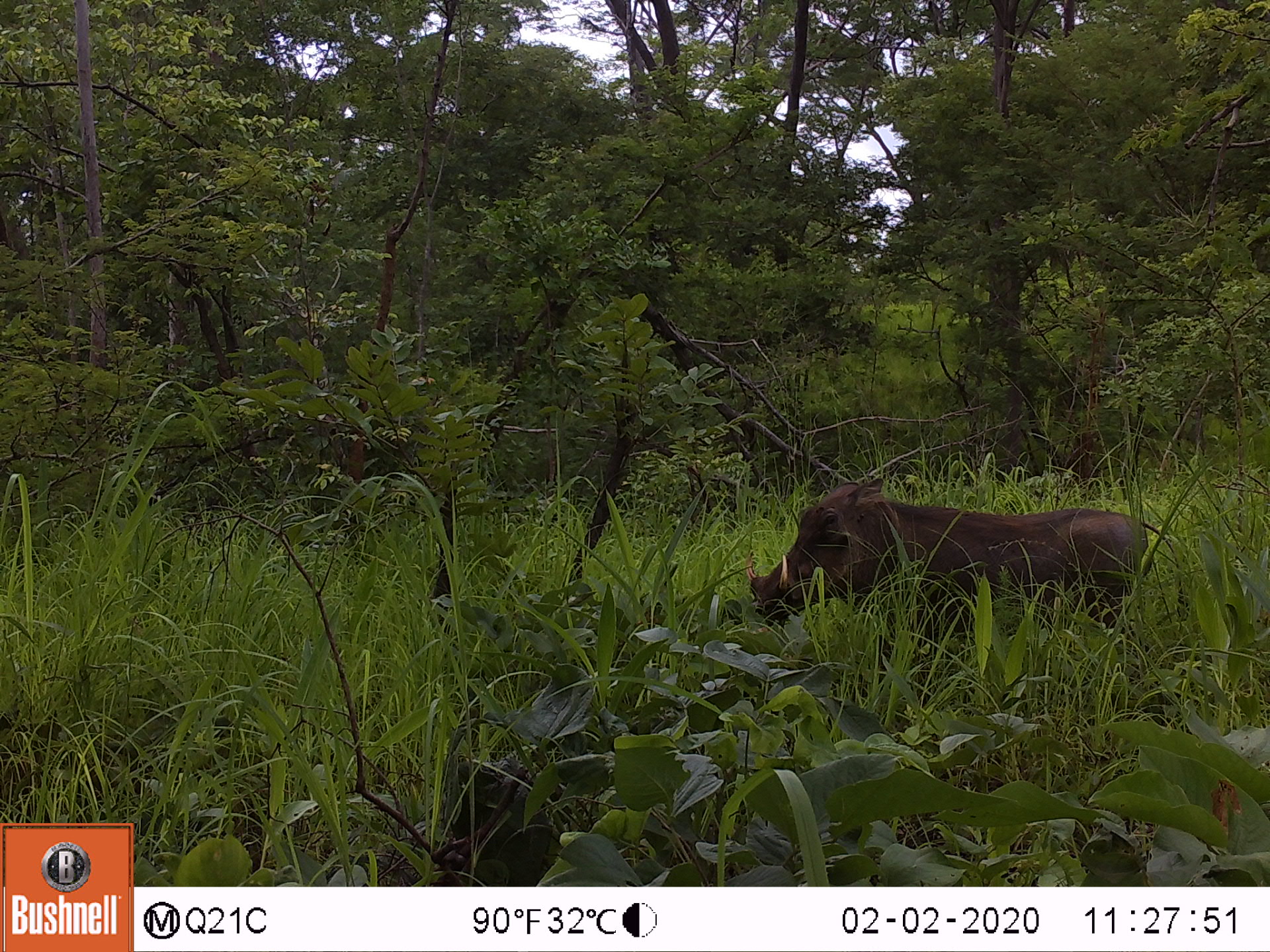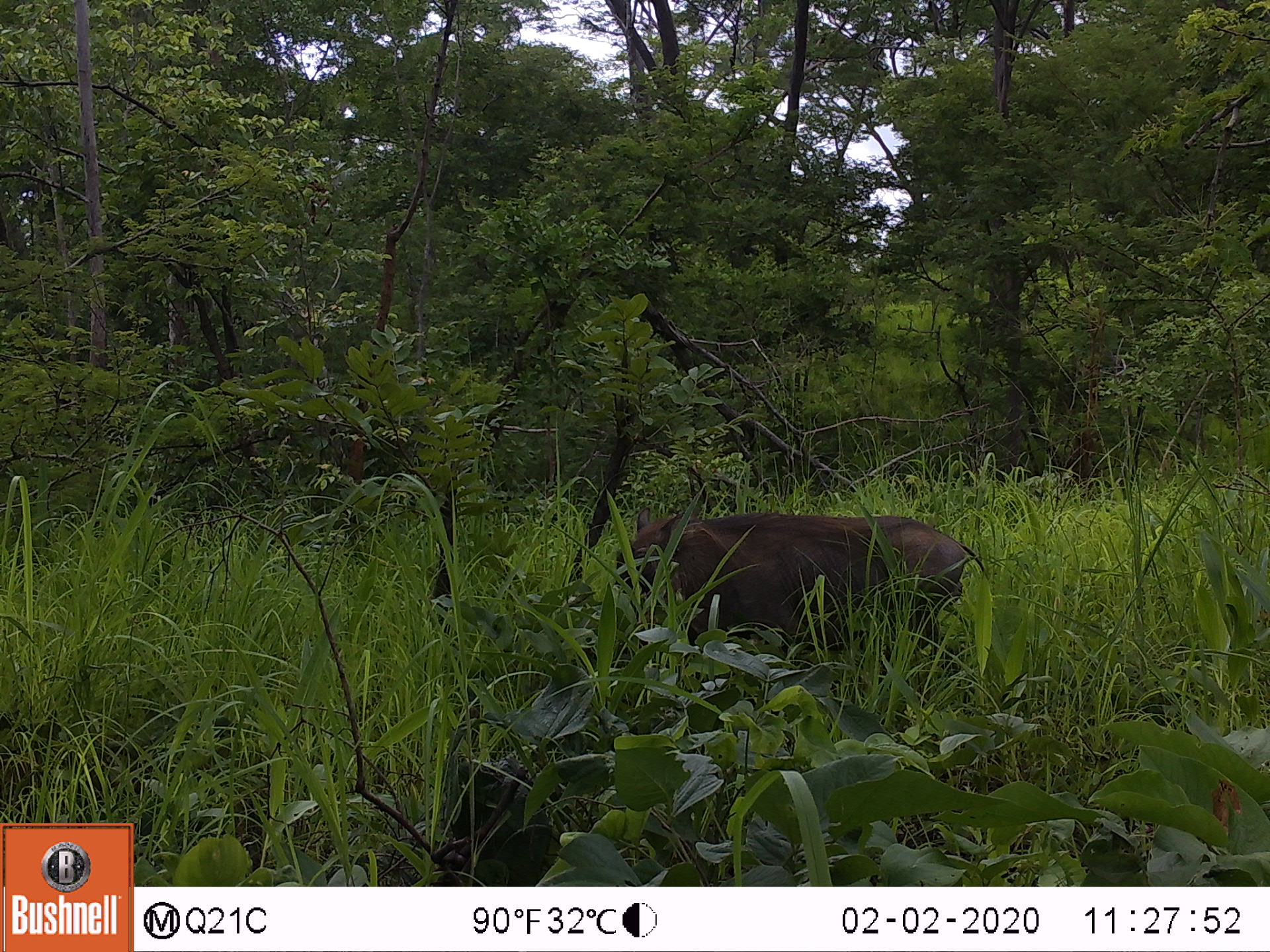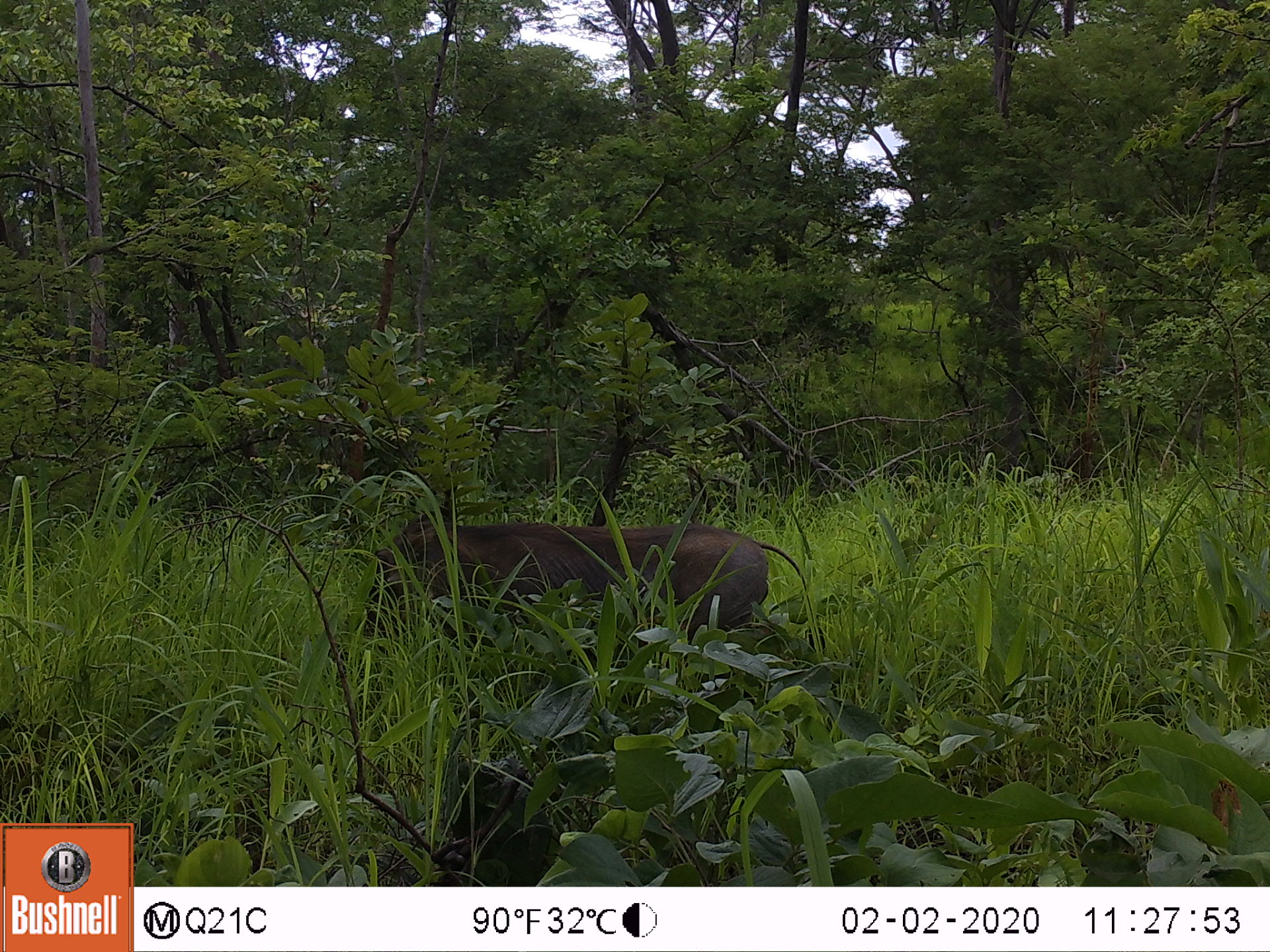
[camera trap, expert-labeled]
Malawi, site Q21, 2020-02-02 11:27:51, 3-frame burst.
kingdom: Animalia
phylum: Chordata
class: Mammalia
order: Artiodactyla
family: Suidae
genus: Phacochoerus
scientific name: Phacochoerus africanus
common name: common warthog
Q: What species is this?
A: Common warthog (Phacochoerus africanus).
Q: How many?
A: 1.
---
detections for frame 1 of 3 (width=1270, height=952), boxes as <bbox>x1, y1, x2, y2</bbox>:
common warthog: <bbox>740, 474, 1167, 634</bbox>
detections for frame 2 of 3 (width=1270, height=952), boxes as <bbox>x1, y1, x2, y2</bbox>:
common warthog: <bbox>604, 510, 980, 651</bbox>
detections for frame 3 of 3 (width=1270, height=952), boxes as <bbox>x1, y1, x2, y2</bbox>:
common warthog: <bbox>352, 506, 779, 641</bbox>